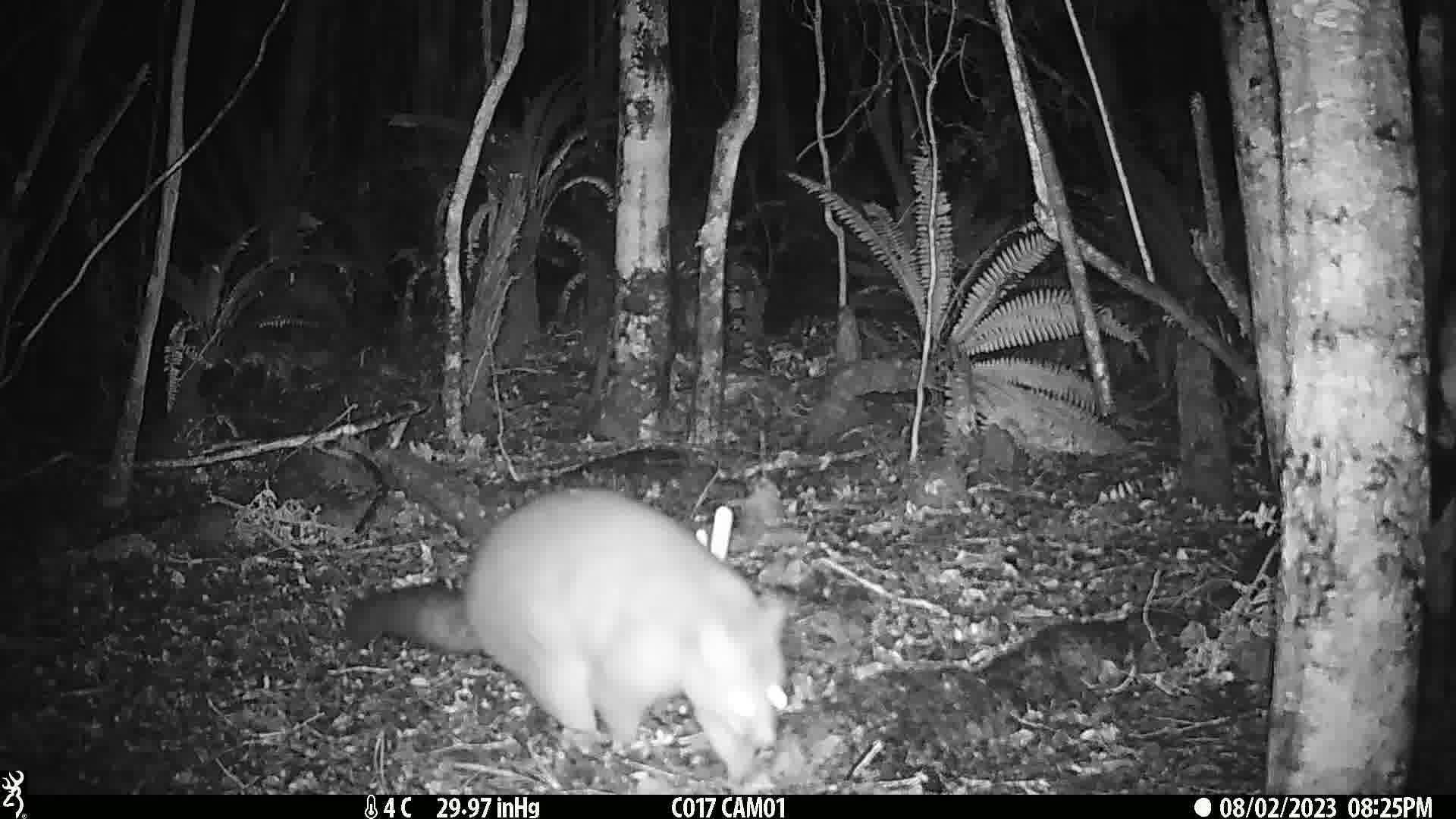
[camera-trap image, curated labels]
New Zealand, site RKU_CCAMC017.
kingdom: Animalia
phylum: Chordata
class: Mammalia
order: Diprotodontia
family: Phalangeridae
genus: Trichosurus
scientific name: Trichosurus vulpecula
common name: common brushtail possum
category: possum